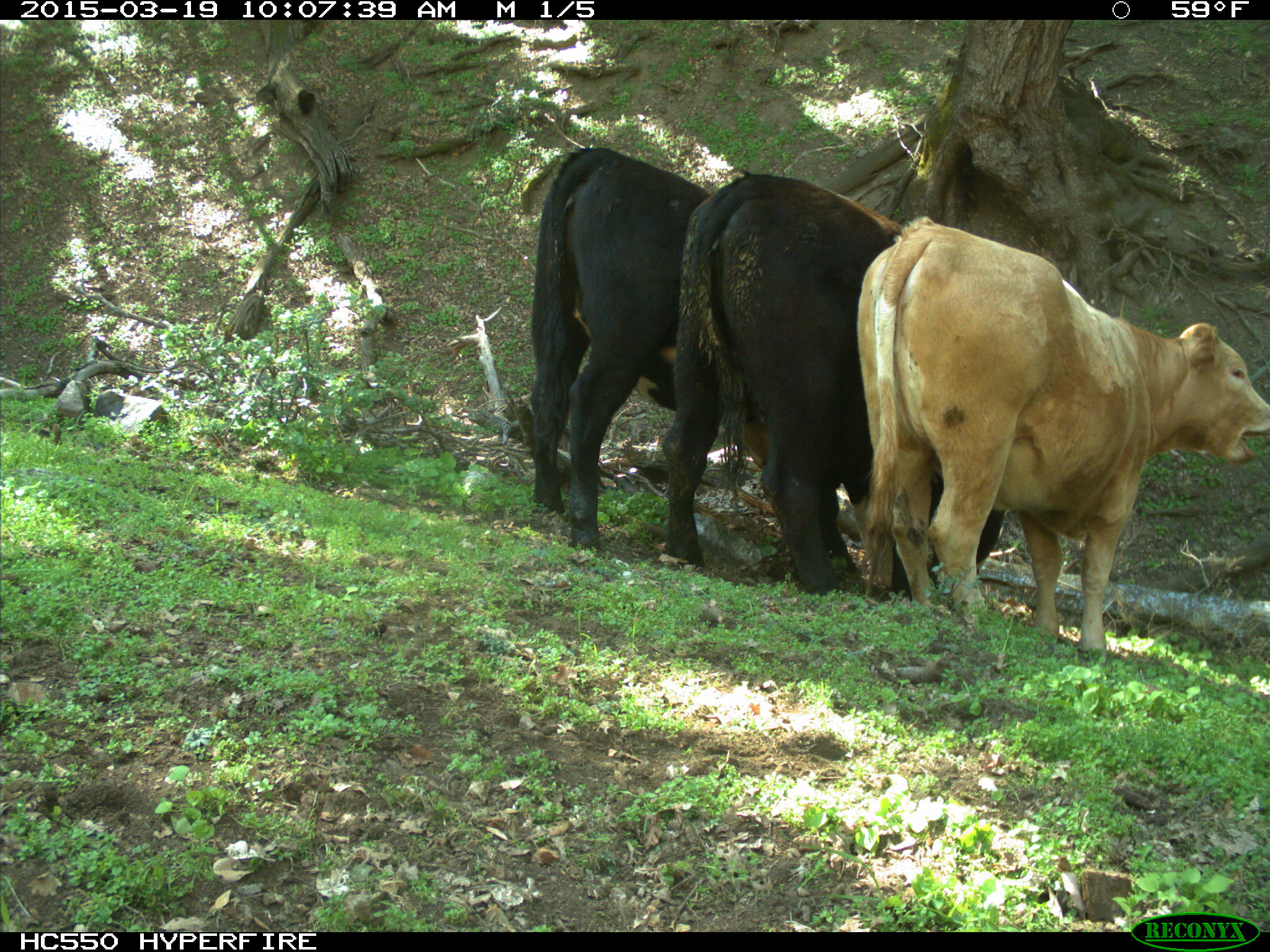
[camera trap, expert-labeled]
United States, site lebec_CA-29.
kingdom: Animalia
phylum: Chordata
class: Mammalia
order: Artiodactyla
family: Bovidae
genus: Bos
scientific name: Bos taurus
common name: domestic cow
Bos taurus (domestic cow).